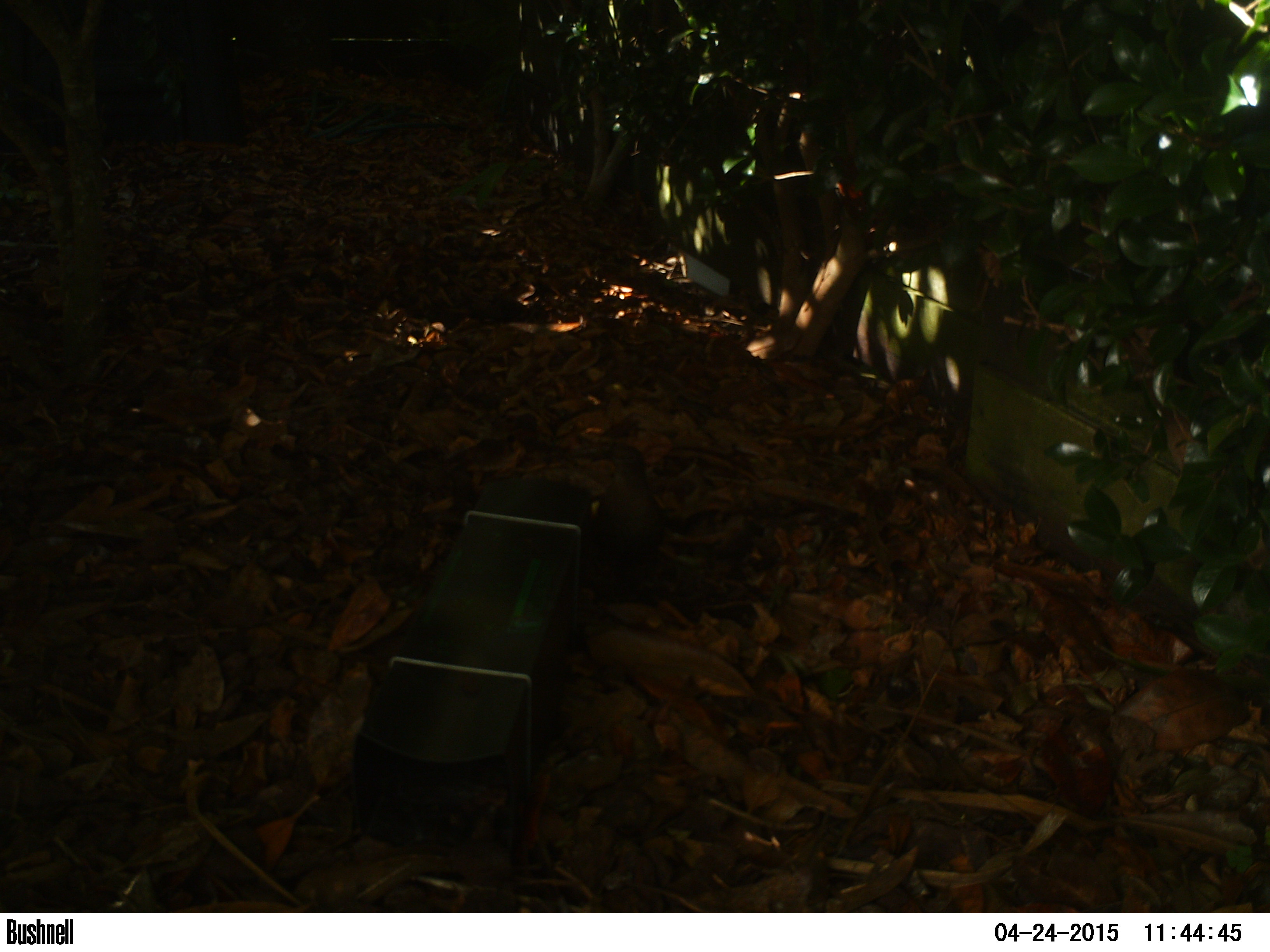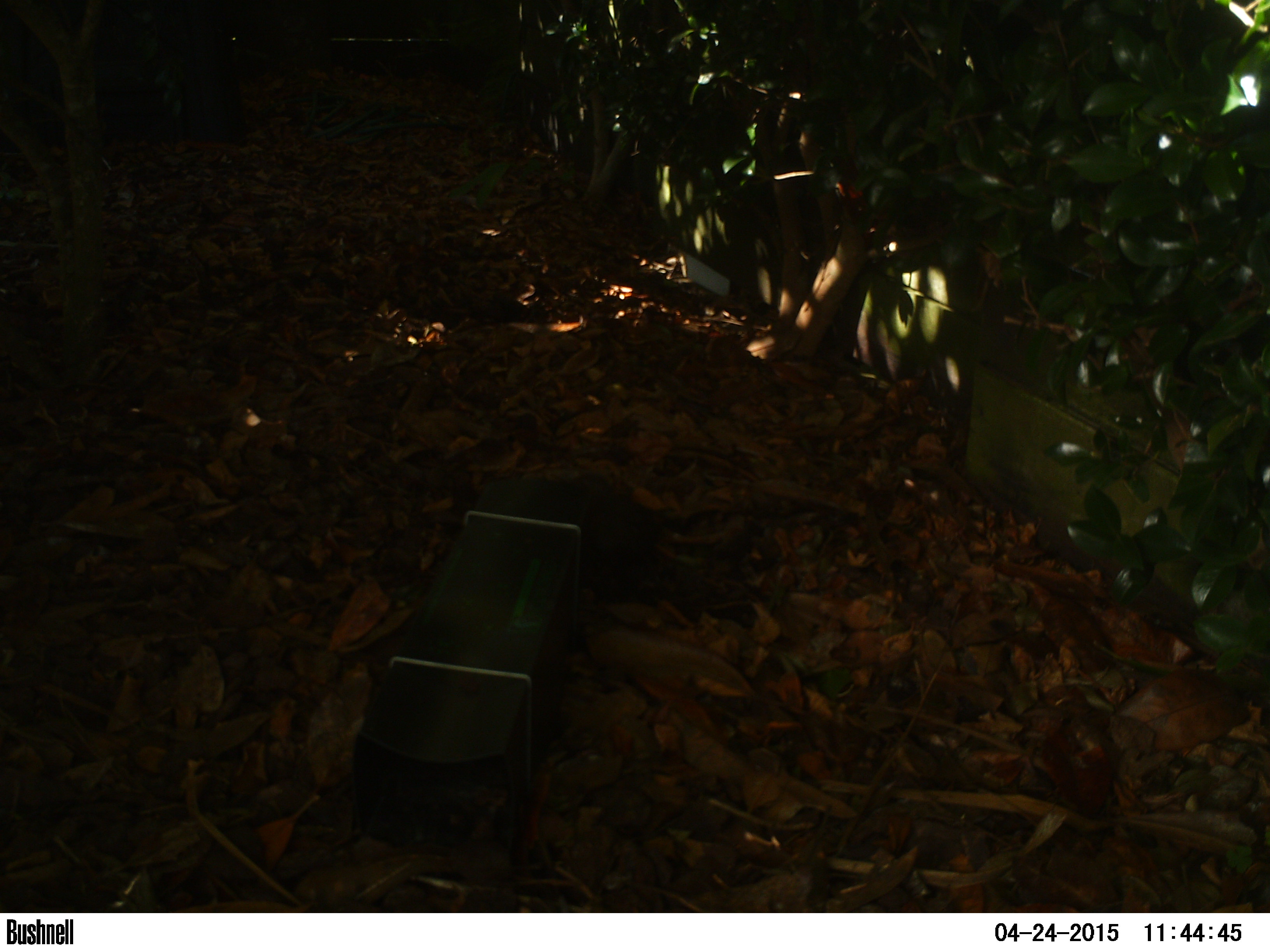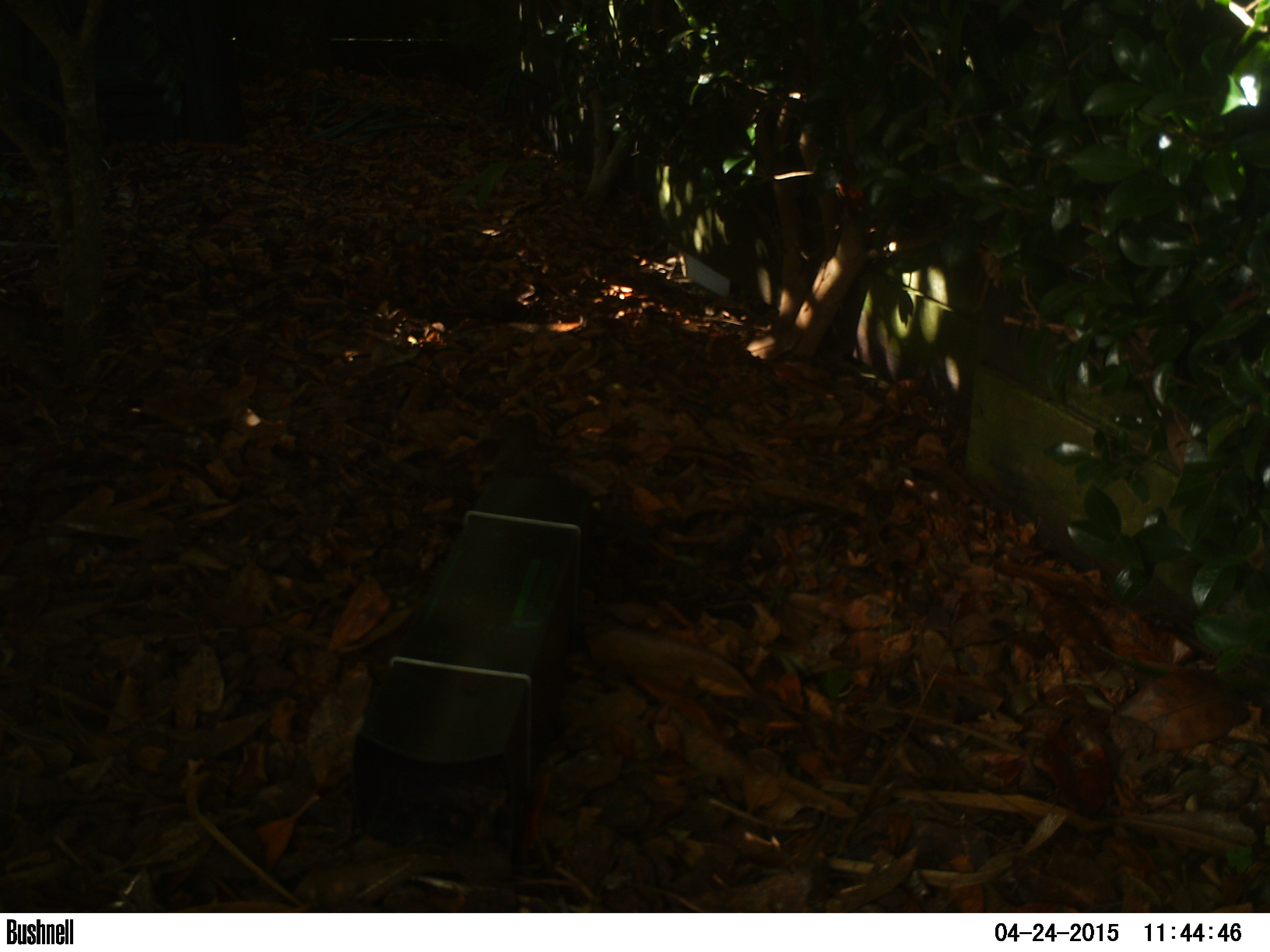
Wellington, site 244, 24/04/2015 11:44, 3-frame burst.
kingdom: Animalia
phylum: Chordata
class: Aves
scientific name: Aves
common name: bird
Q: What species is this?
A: Bird (Aves).